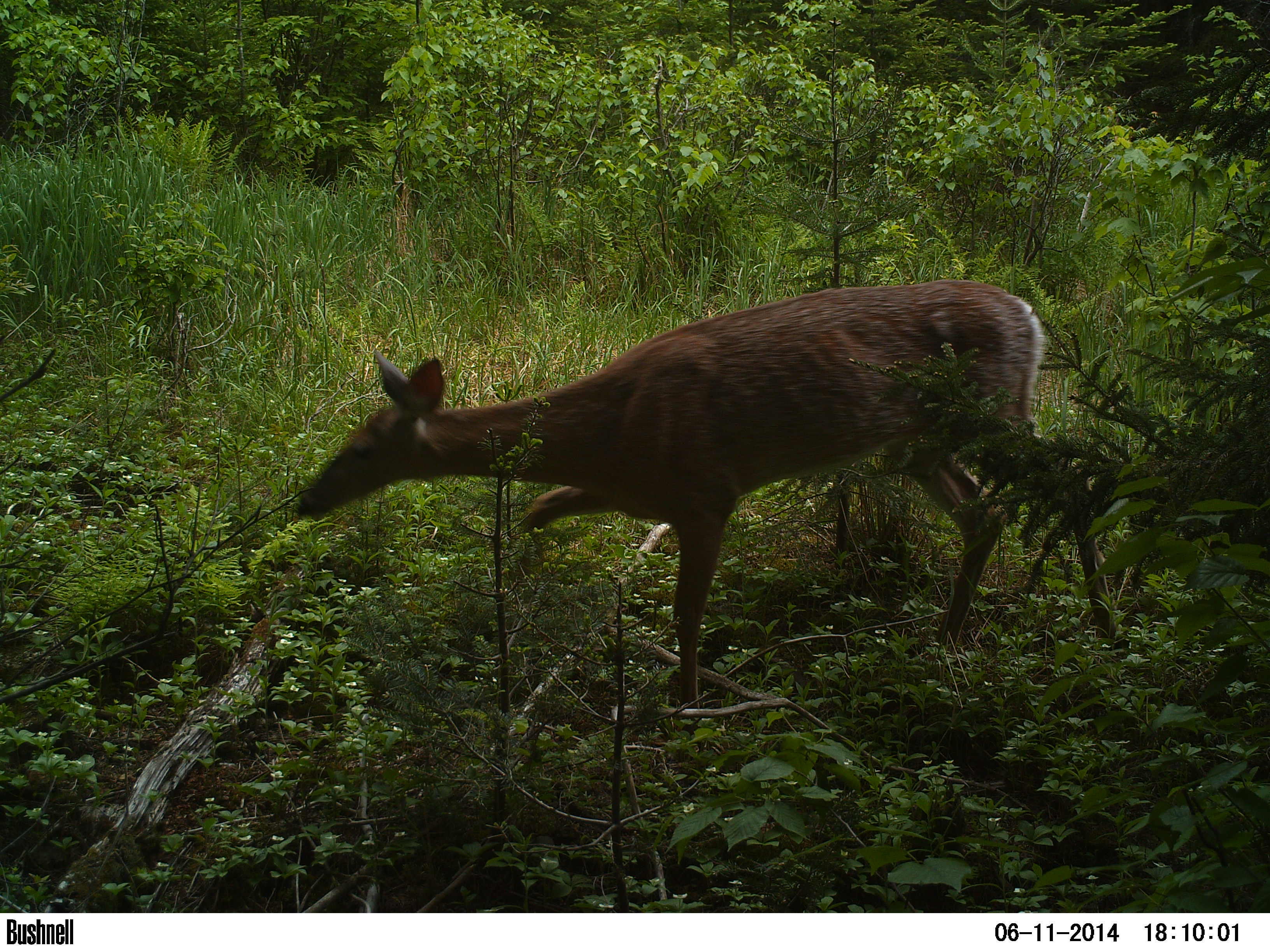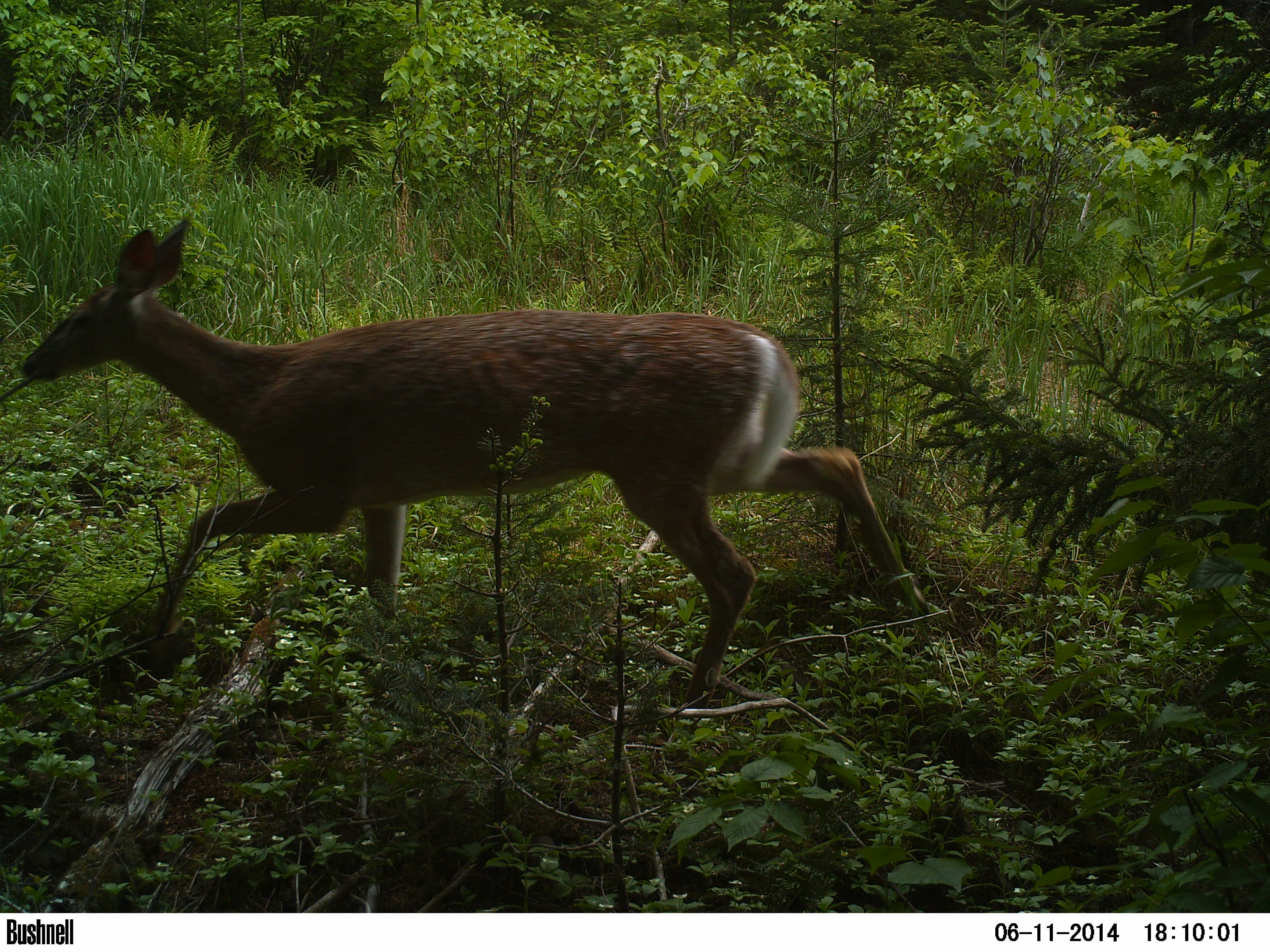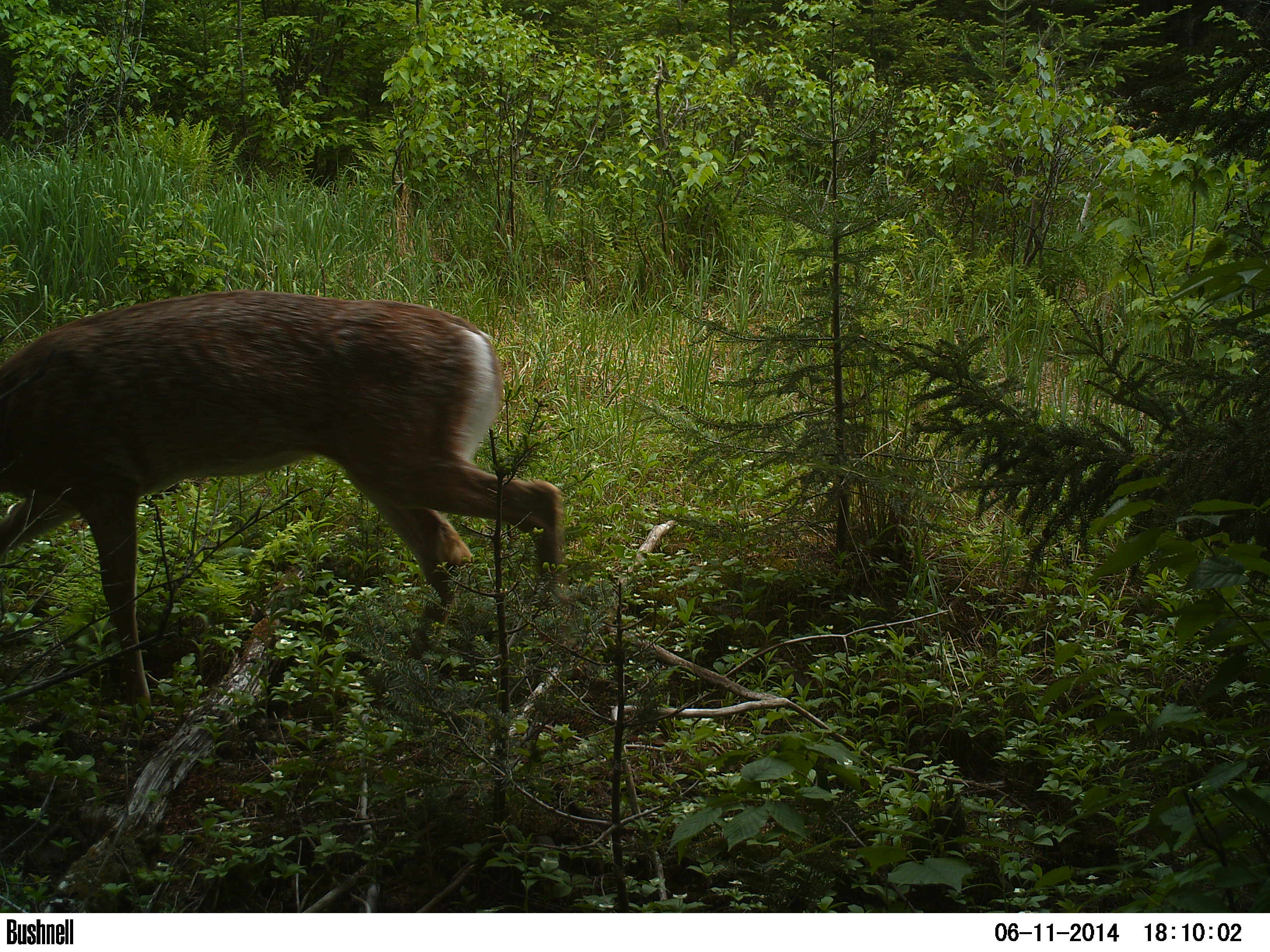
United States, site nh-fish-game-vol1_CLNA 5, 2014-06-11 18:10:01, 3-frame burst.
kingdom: Animalia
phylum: Chordata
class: Mammalia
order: Artiodactyla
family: Cervidae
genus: Odocoileus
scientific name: Odocoileus virginianus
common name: white-tailed deer